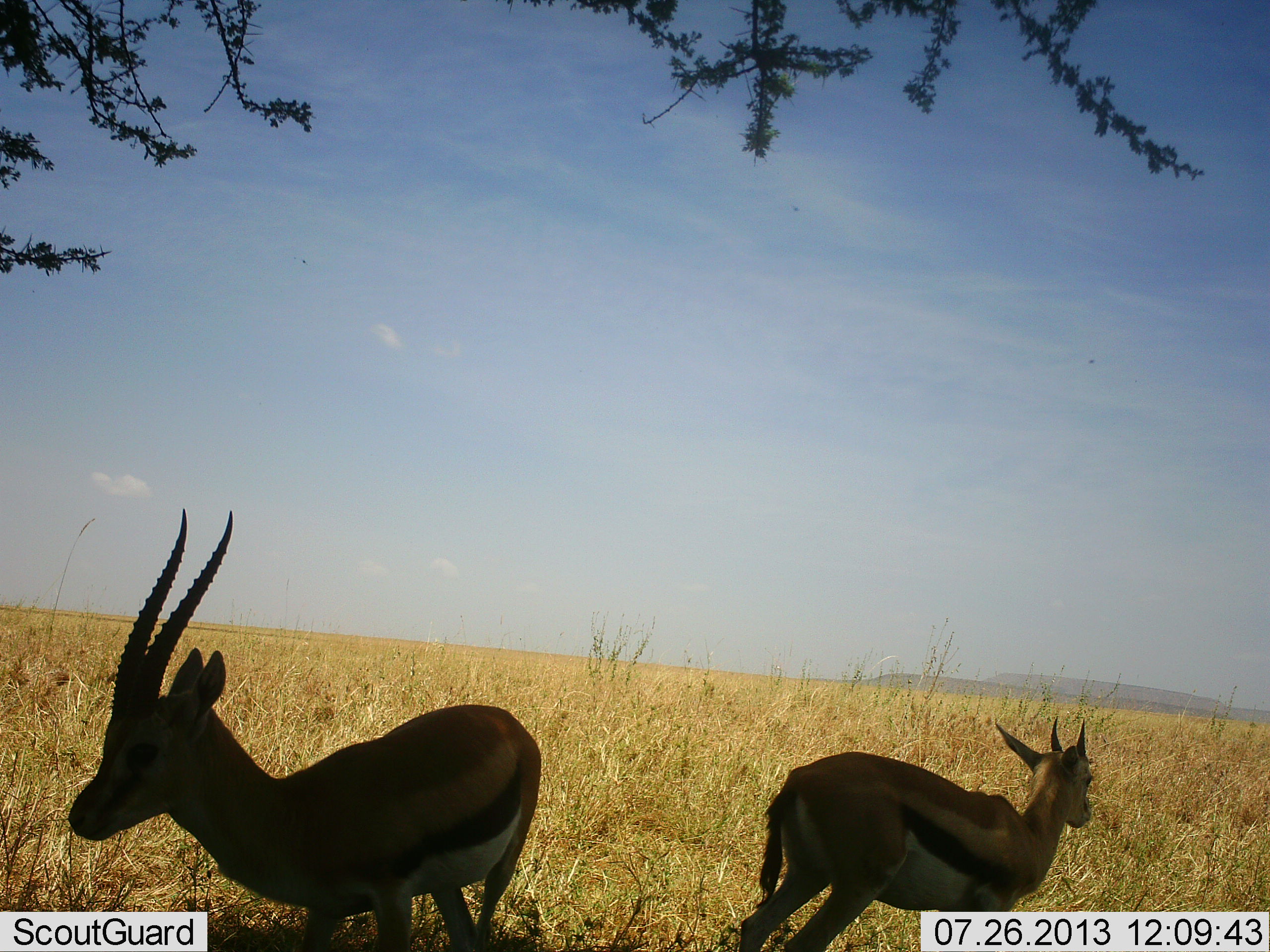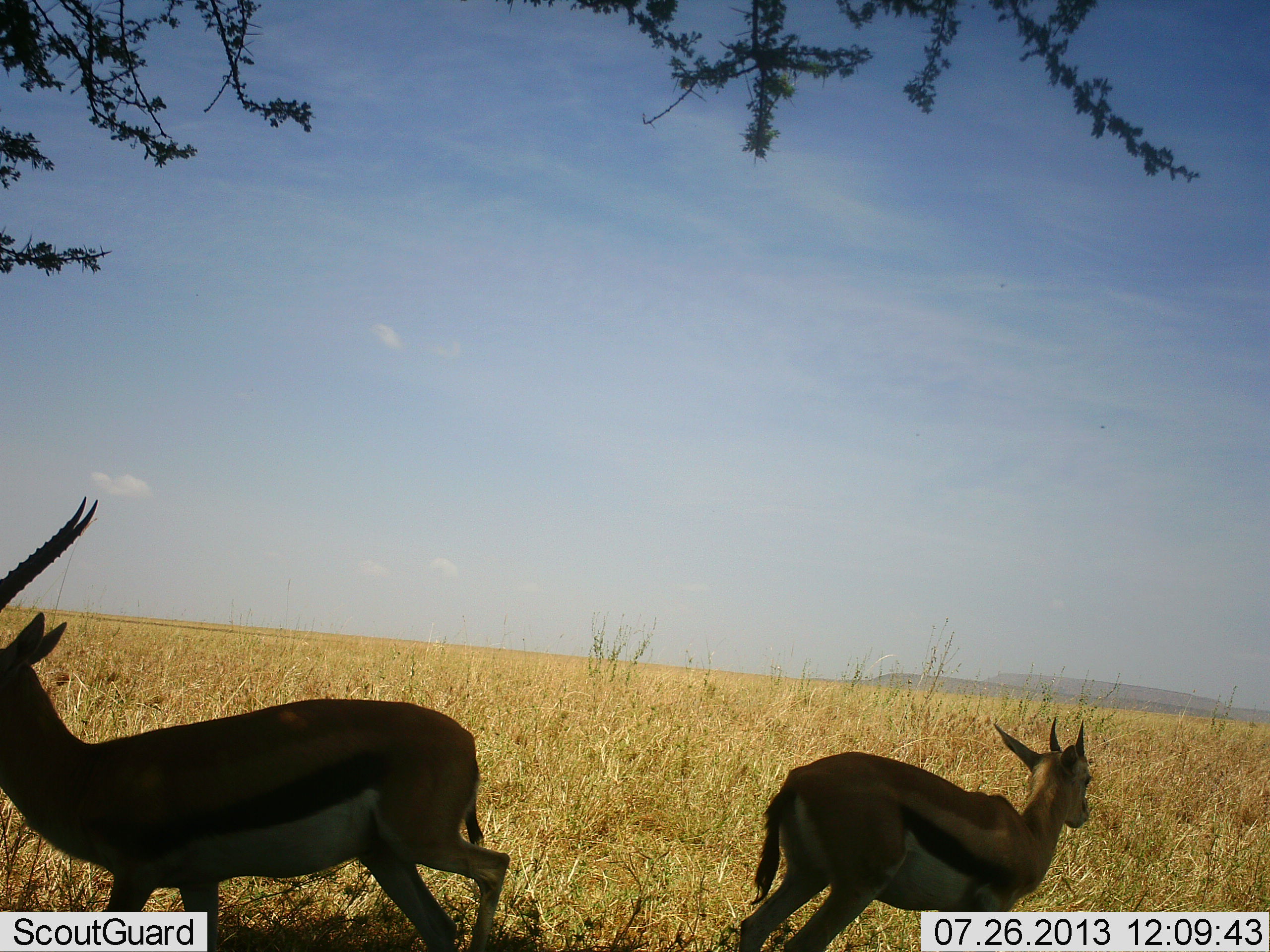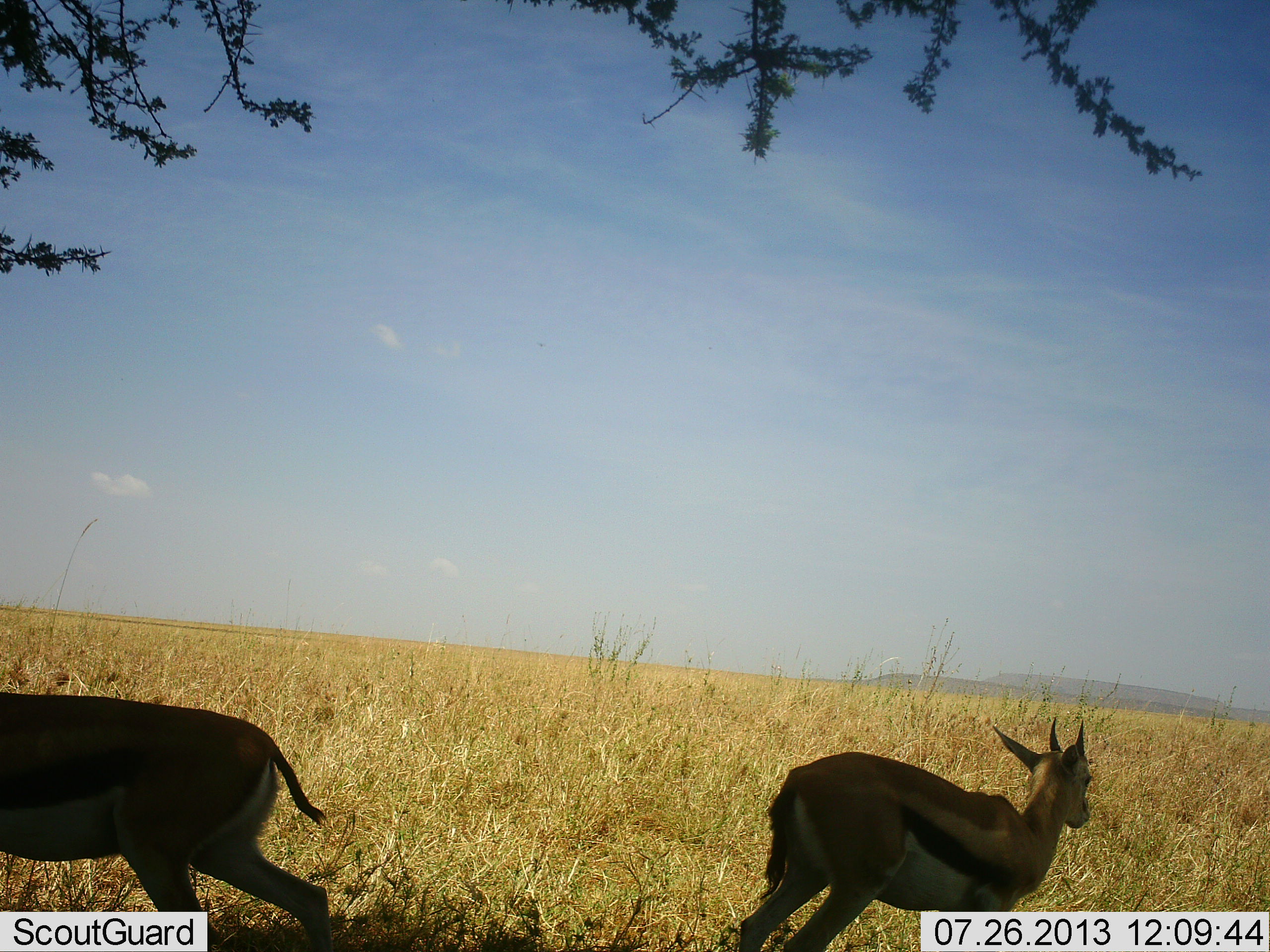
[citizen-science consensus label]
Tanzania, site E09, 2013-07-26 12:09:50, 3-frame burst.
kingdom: Animalia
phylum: Chordata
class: Mammalia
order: Artiodactyla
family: Bovidae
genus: Eudorcas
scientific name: Eudorcas thomsonii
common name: thomson's gazelle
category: gazellethomsons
Gazellethomsons (thomson's gazelle) (Eudorcas thomsonii), count 2. Behavior (volunteer vote fractions): standing 76%, resting 0%, moving 76%, interacting 4%. Young present (vote fraction): 12%. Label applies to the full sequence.